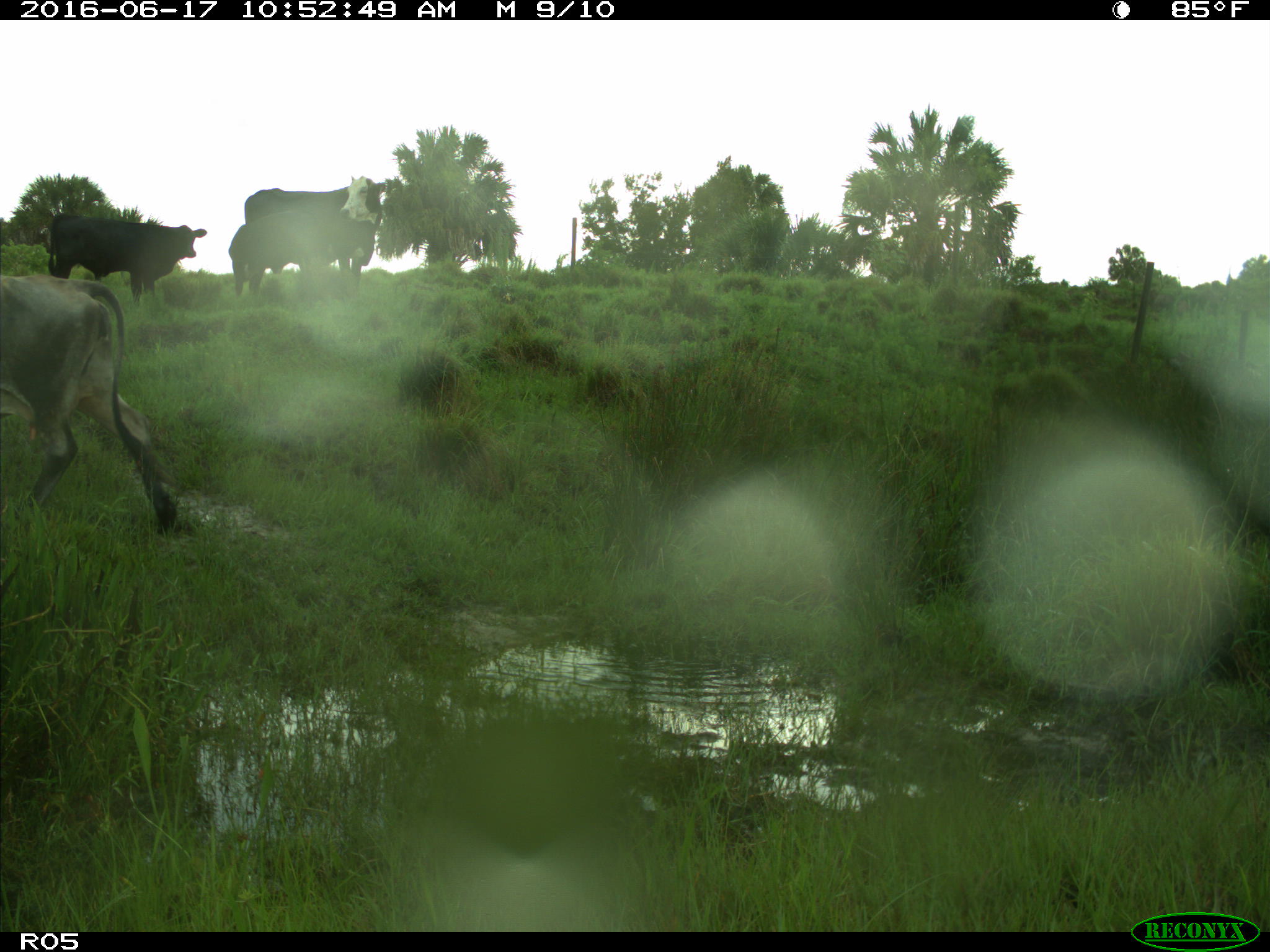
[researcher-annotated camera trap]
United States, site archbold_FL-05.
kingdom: Animalia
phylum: Chordata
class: Mammalia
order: Artiodactyla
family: Bovidae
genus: Bos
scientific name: Bos taurus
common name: domestic cow